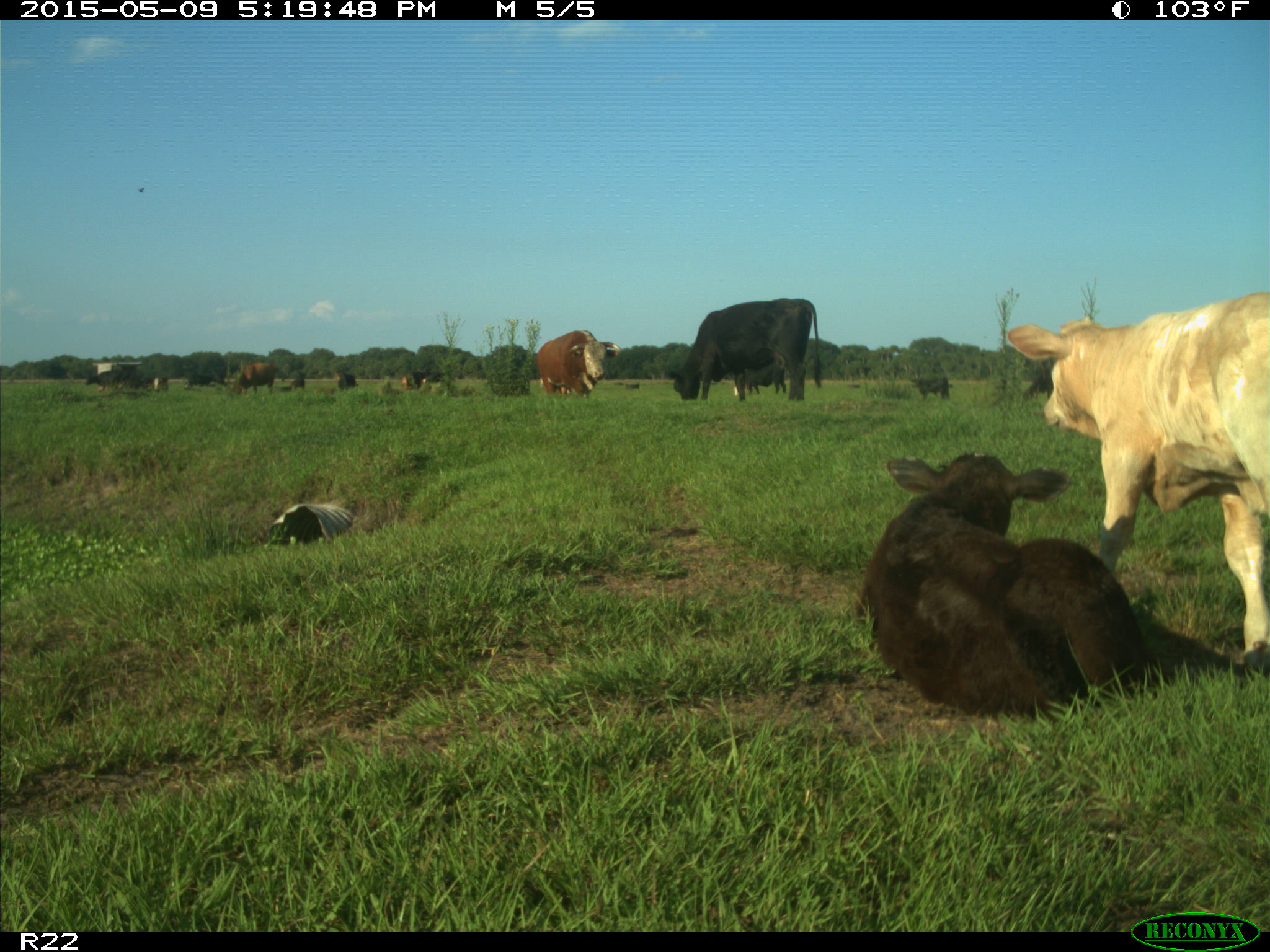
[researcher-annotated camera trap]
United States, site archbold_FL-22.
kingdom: Animalia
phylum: Chordata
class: Mammalia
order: Artiodactyla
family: Bovidae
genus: Bos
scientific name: Bos taurus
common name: domestic cow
Bos taurus (domestic cow).